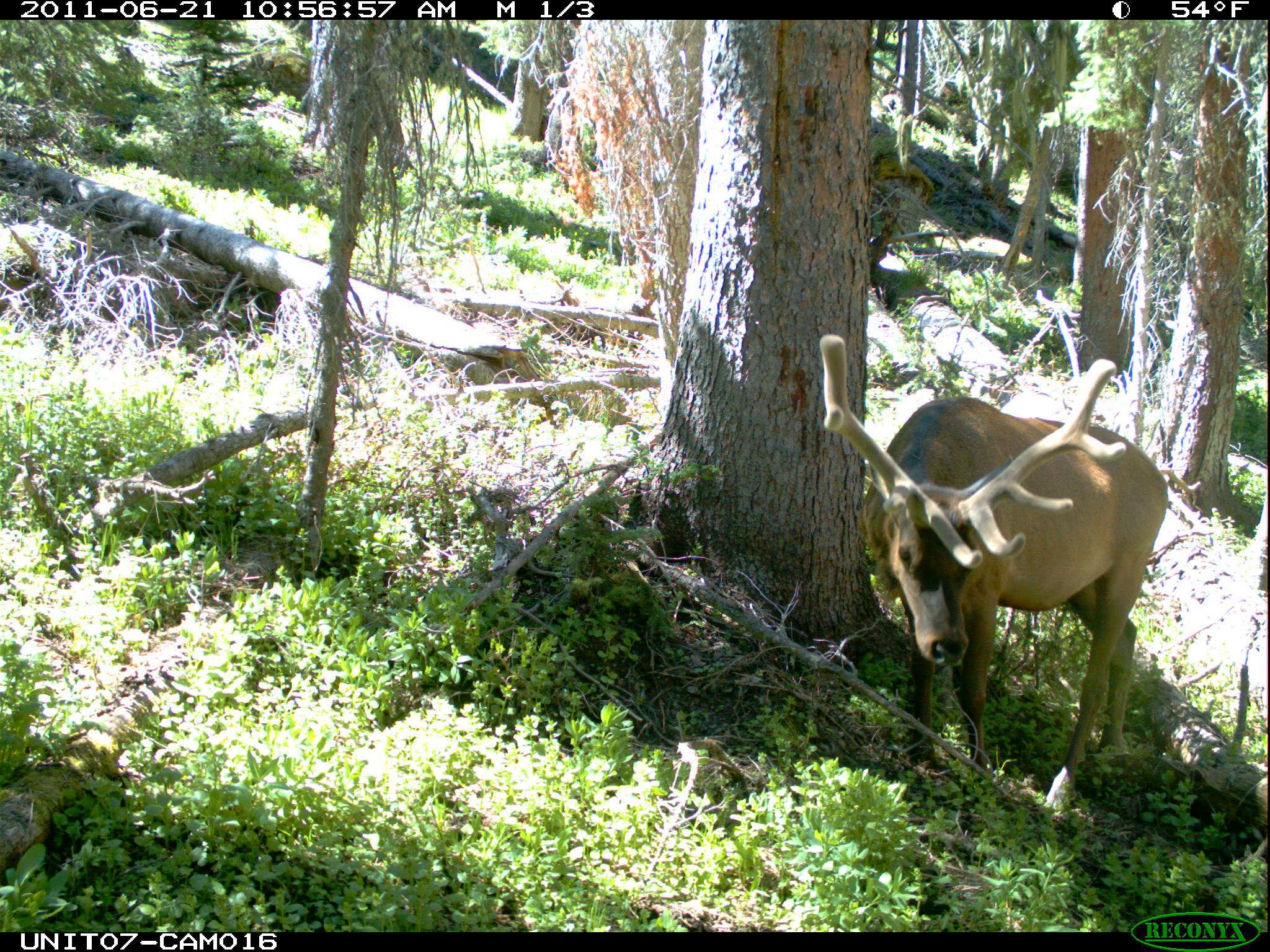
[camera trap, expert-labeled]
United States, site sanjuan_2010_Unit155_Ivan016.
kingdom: Animalia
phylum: Chordata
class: Mammalia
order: Artiodactyla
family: Cervidae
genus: Cervus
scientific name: Cervus elaphus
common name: red deer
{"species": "Cervus elaphus (red deer)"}